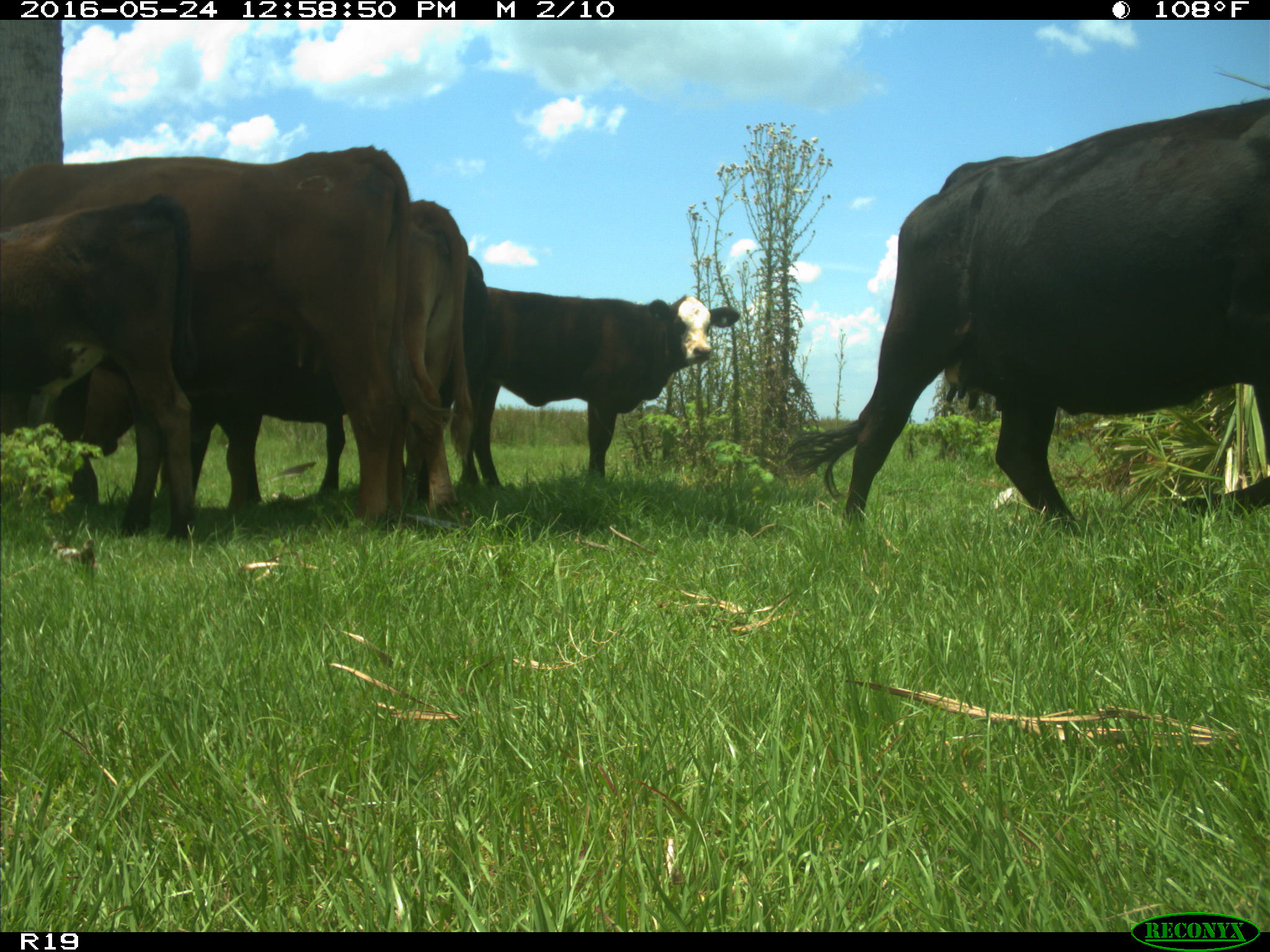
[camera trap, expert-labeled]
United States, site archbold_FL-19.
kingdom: Animalia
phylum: Chordata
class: Mammalia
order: Artiodactyla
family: Bovidae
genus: Bos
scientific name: Bos taurus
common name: domestic cow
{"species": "Bos taurus (domestic cow)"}